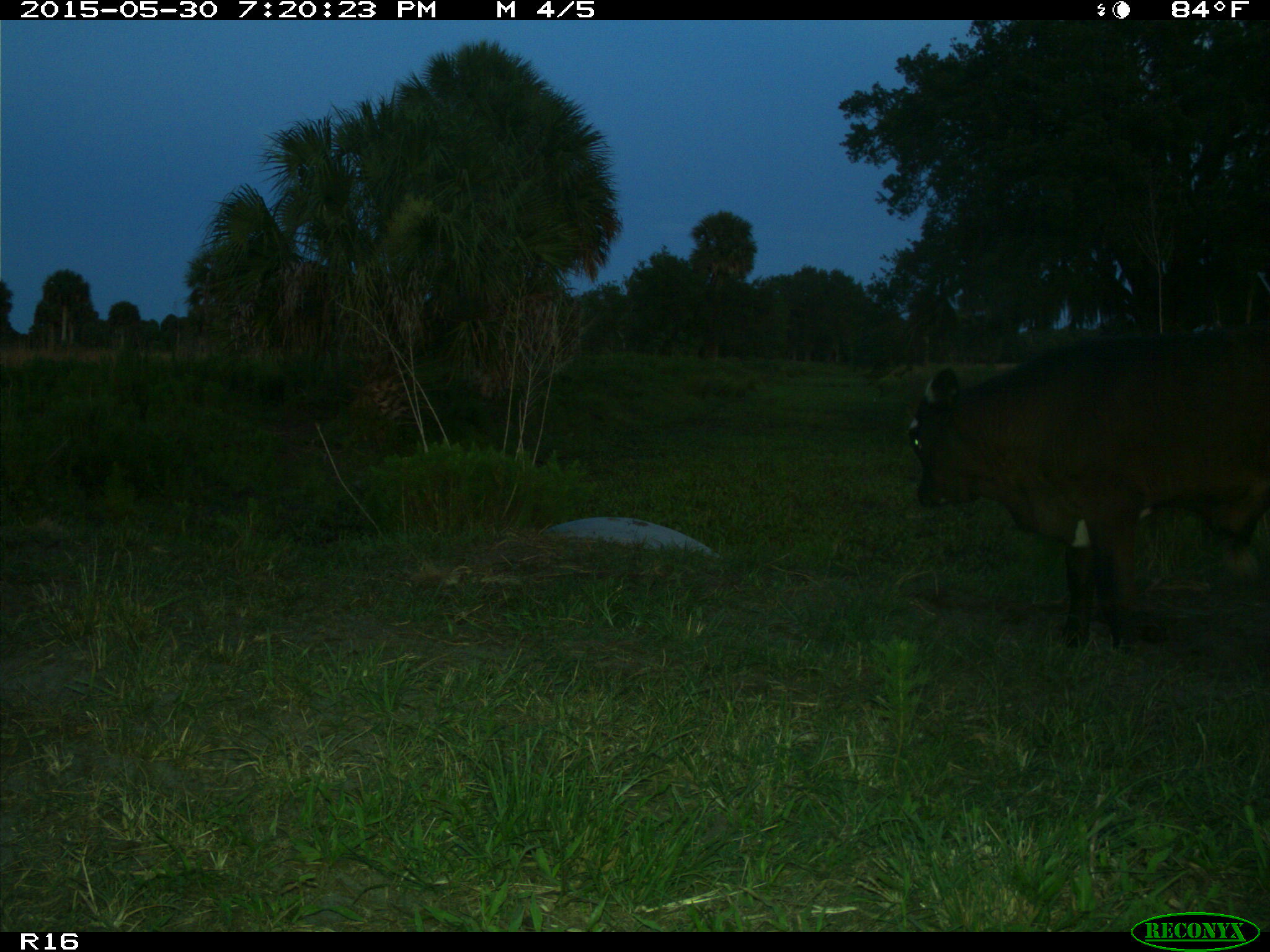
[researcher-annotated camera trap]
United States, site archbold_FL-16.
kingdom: Animalia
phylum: Chordata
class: Mammalia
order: Artiodactyla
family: Bovidae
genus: Bos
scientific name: Bos taurus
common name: domestic cow